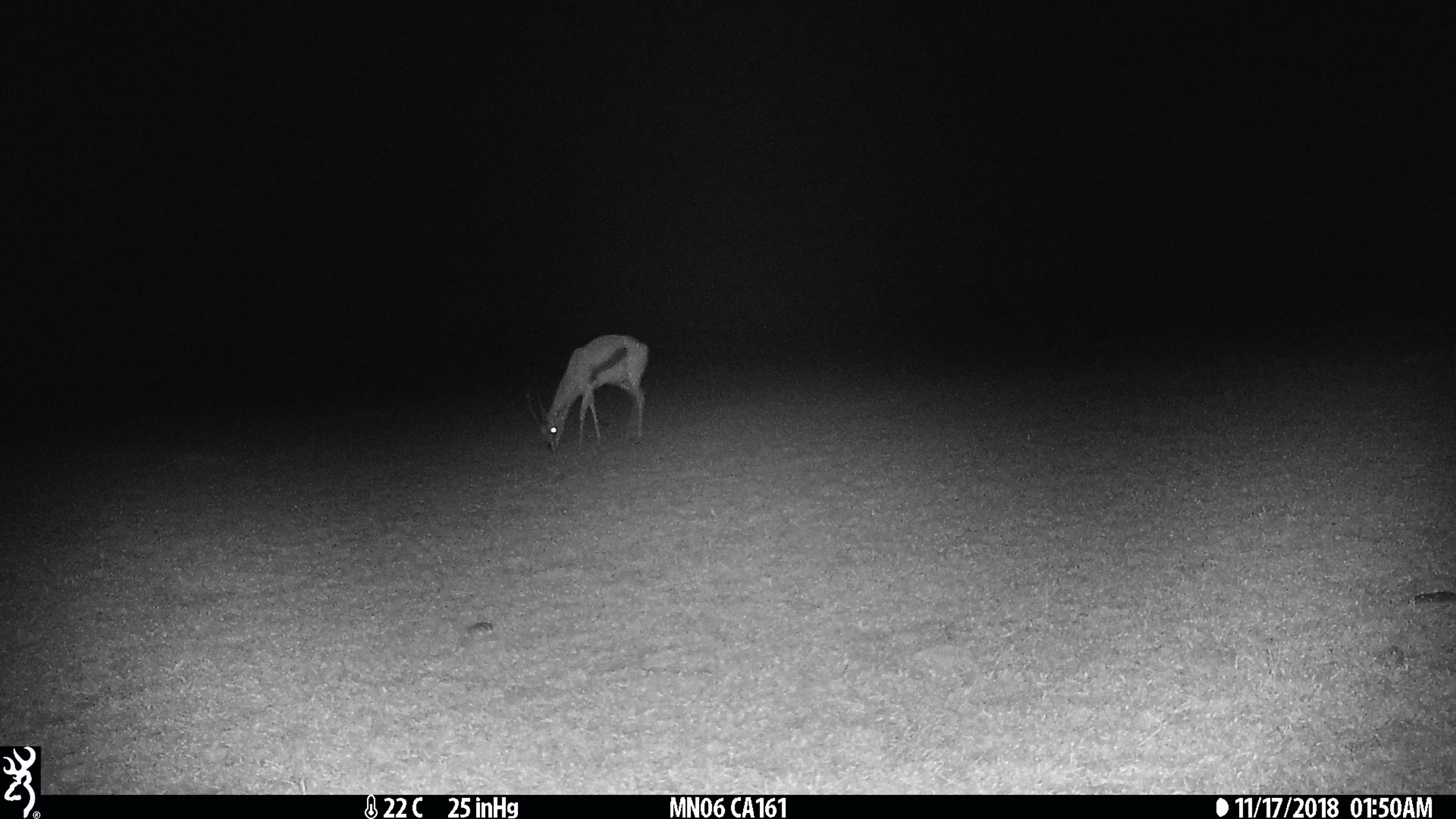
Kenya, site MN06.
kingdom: Animalia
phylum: Chordata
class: Mammalia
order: Artiodactyla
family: Bovidae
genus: Eudorcas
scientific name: Eudorcas thomsonii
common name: thomon's gazelle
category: gazelle thomsons